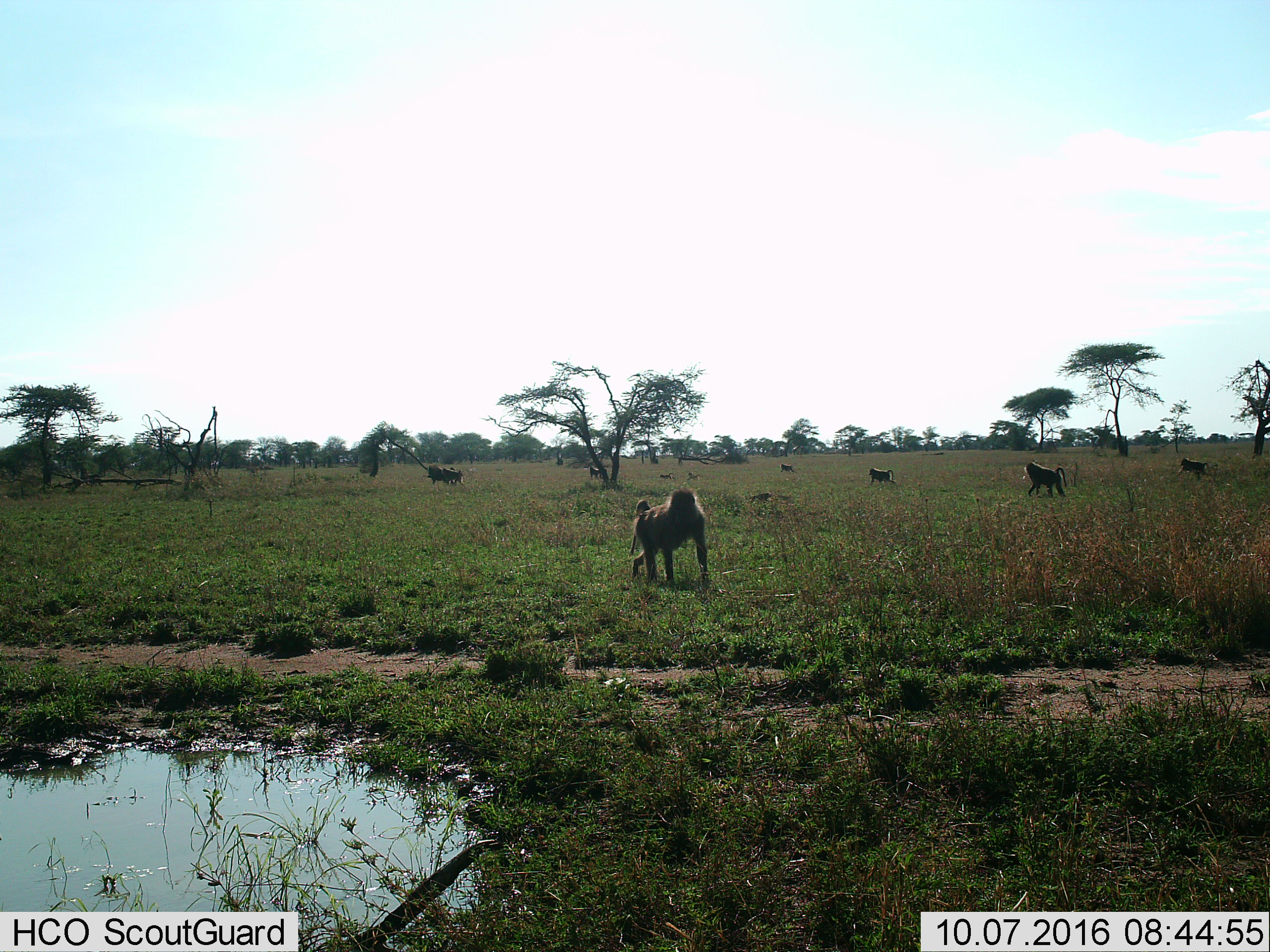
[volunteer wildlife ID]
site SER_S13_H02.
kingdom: Animalia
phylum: Chordata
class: Mammalia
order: Primates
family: Cercopithecidae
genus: Papio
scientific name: Papio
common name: baboon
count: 10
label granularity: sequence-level